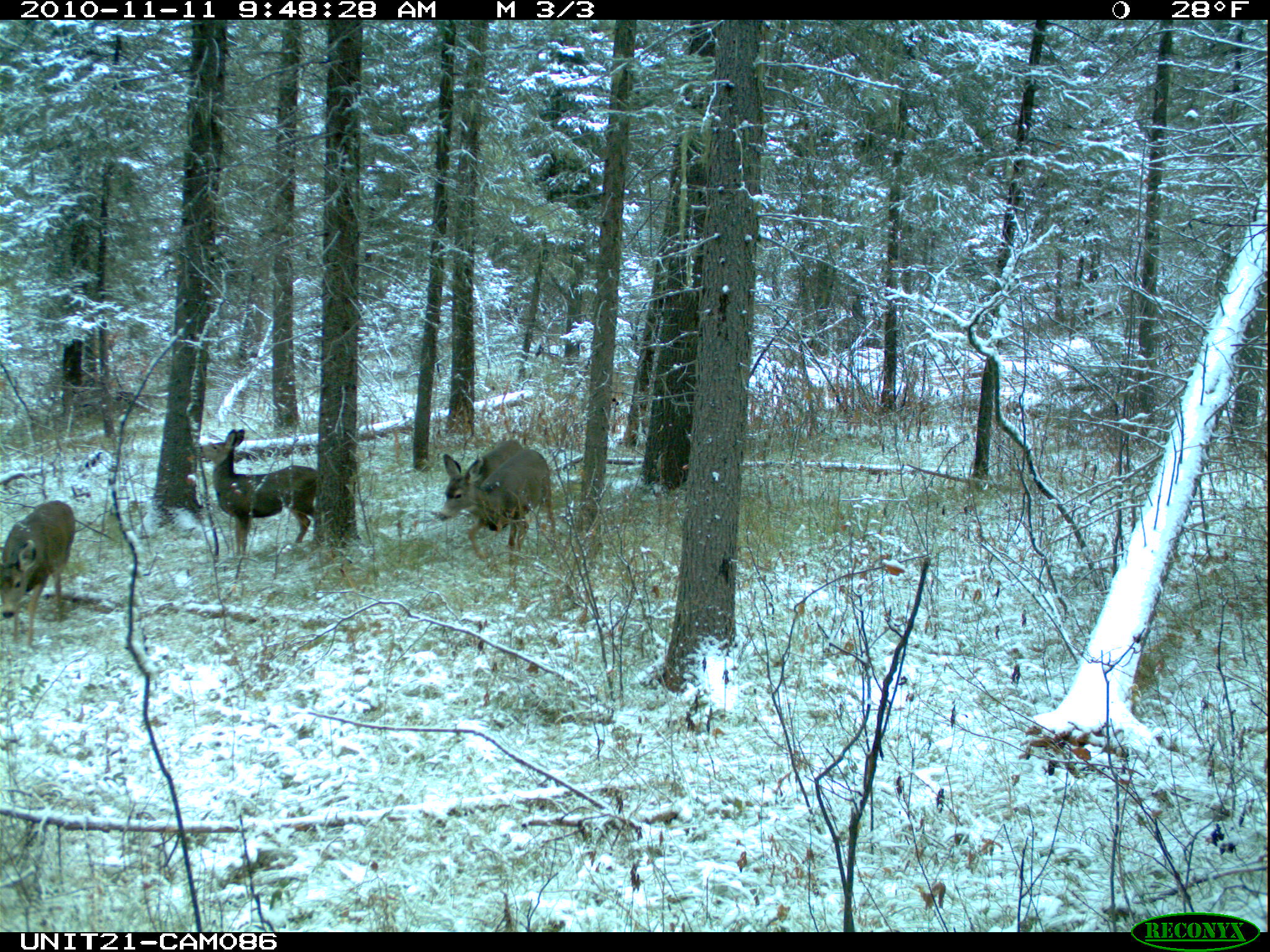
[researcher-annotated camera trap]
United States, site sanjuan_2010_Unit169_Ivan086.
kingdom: Animalia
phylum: Chordata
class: Mammalia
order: Artiodactyla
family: Cervidae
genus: Odocoileus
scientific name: Odocoileus hemionus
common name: mule deer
Odocoileus hemionus (mule deer).